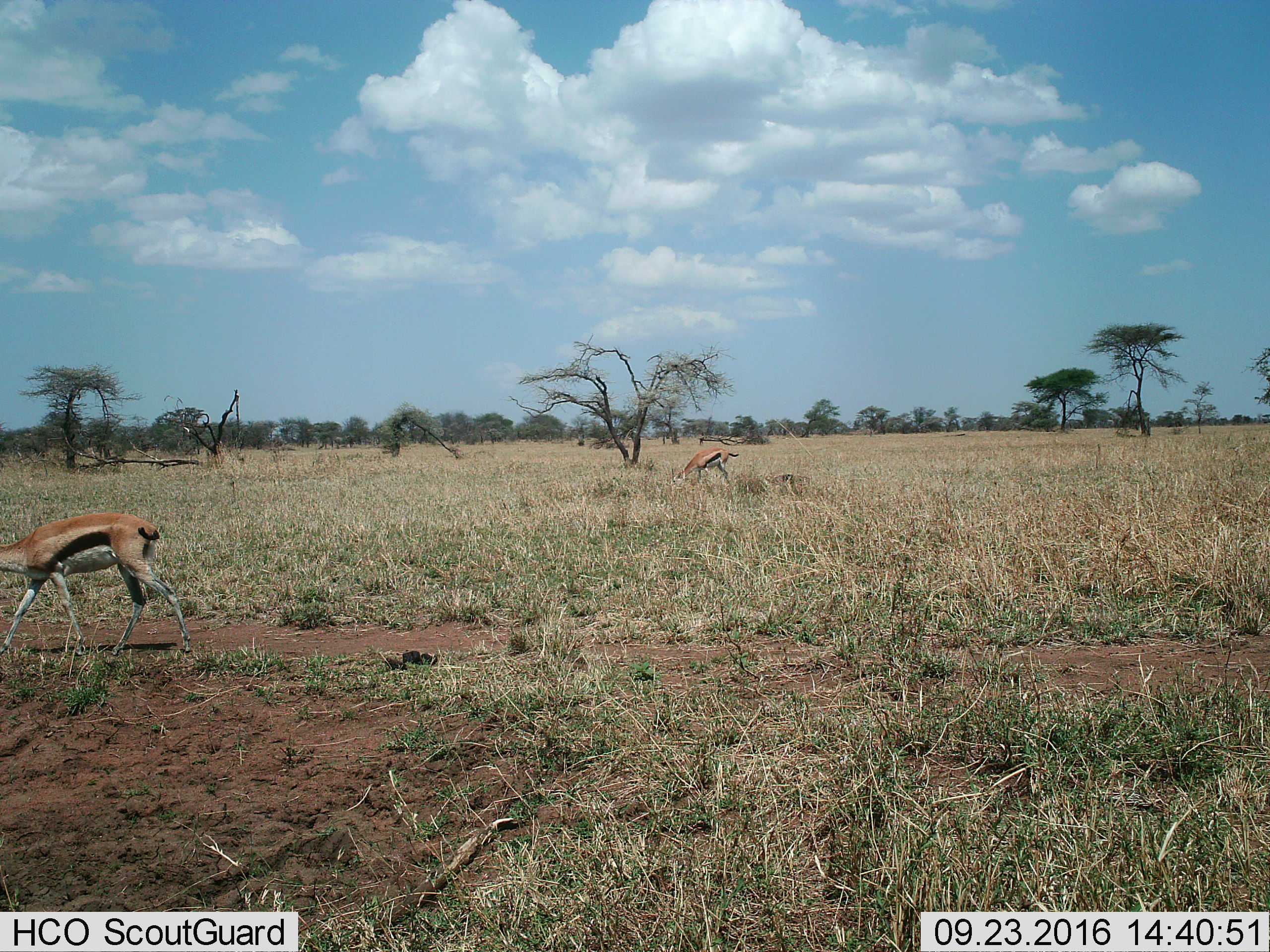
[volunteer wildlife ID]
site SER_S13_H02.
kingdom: Animalia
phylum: Chordata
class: Mammalia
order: Artiodactyla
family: Bovidae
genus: Eudorcas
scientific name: Eudorcas thomsonii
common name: thomson's gazelle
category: gazellethomsons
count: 2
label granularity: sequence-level